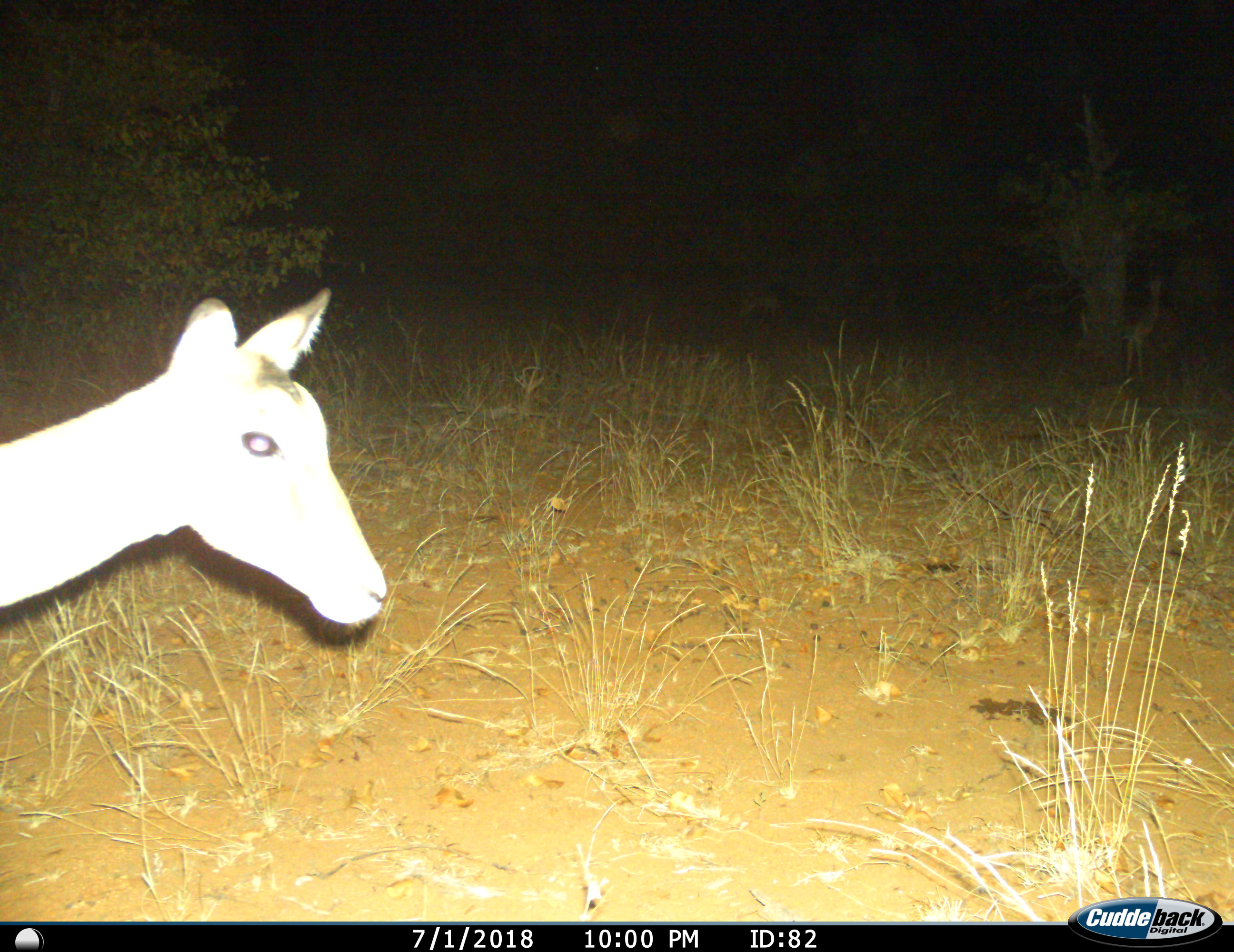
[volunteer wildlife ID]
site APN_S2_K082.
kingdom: Animalia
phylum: Chordata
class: Mammalia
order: Artiodactyla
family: Bovidae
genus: Aepyceros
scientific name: Aepyceros melampus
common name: impala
Impala (Aepyceros melampus), count 1. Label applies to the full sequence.